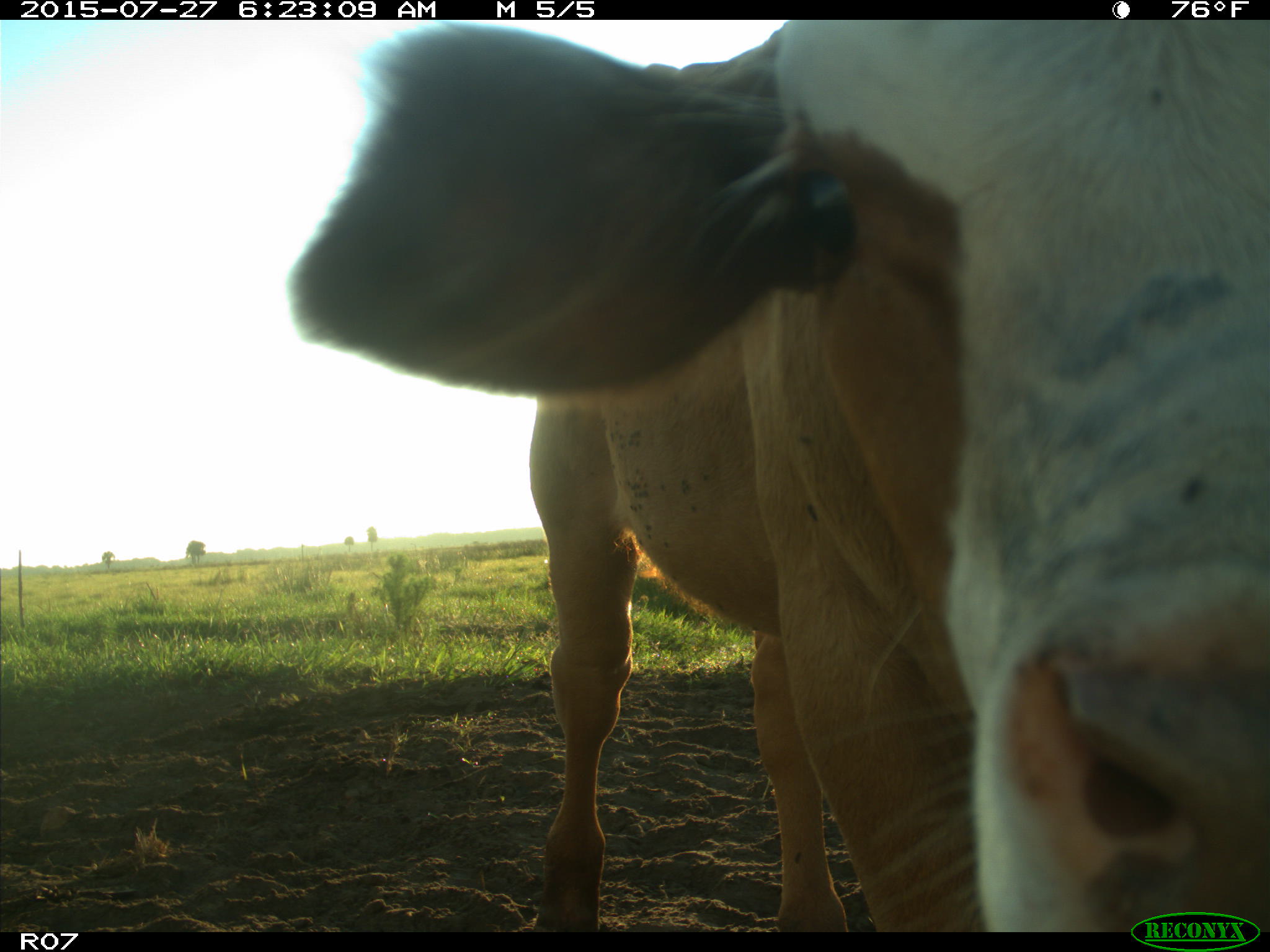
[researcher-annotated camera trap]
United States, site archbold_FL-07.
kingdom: Animalia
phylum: Chordata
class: Mammalia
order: Artiodactyla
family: Bovidae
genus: Bos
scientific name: Bos taurus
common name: domestic cow